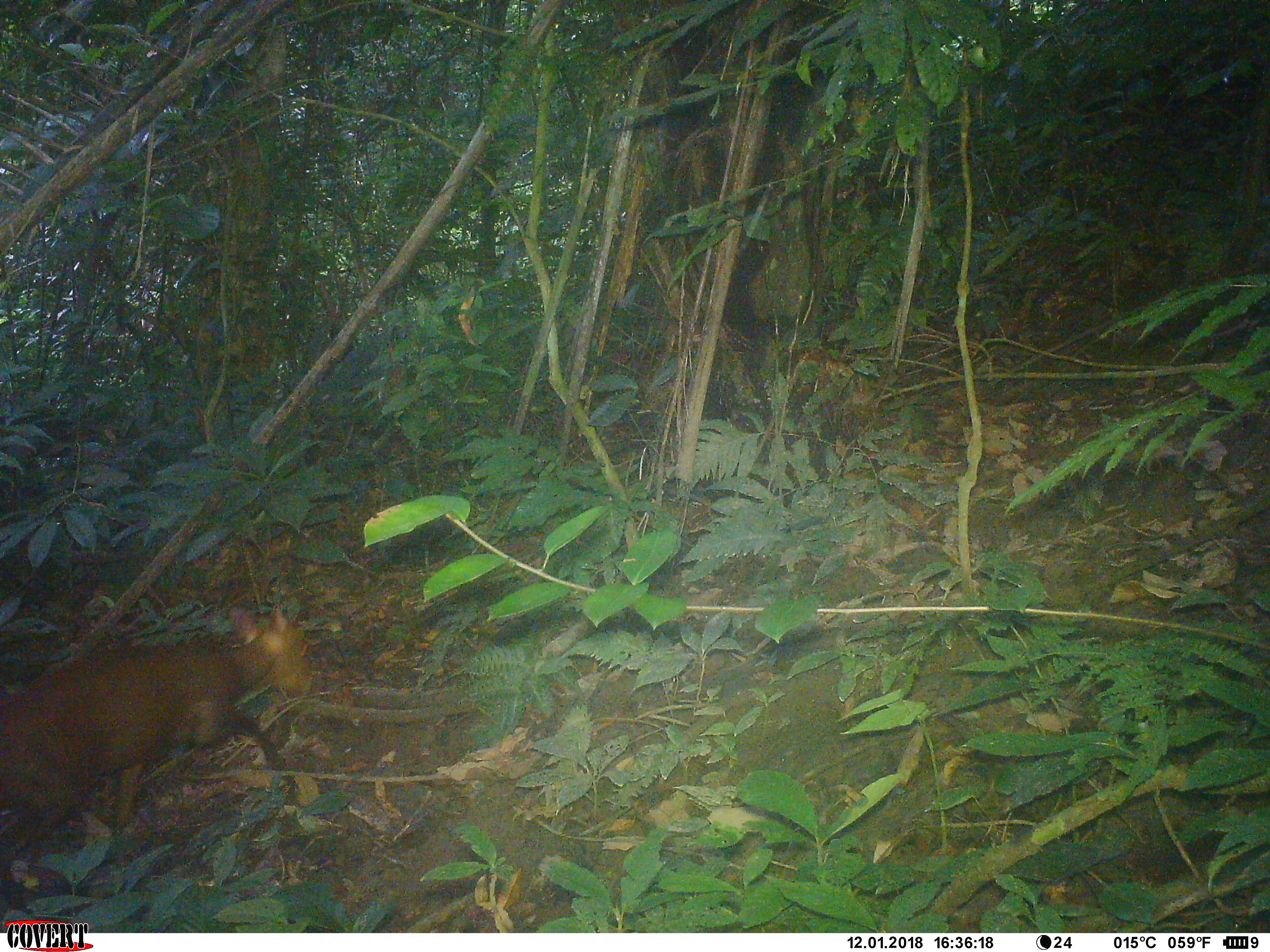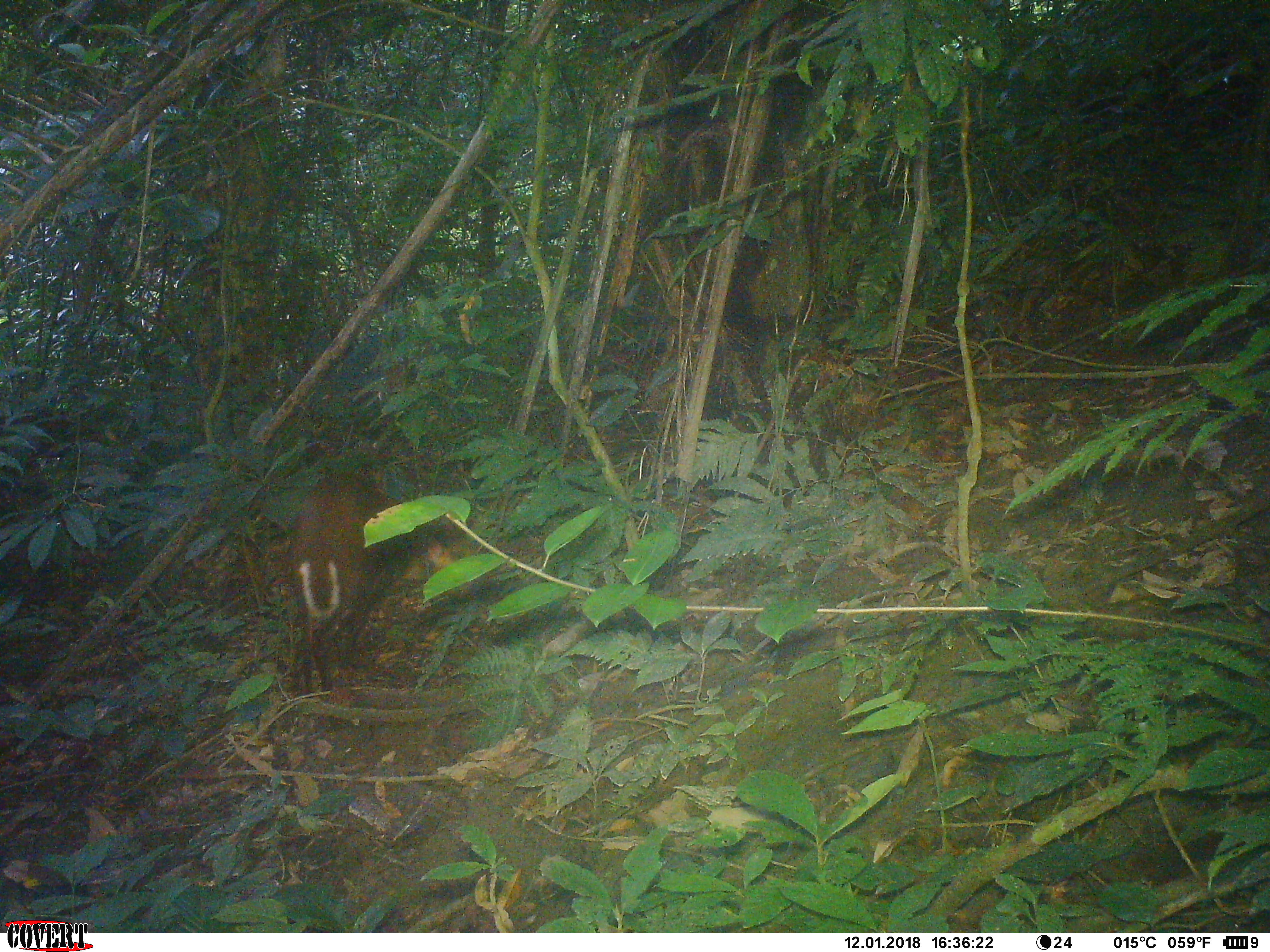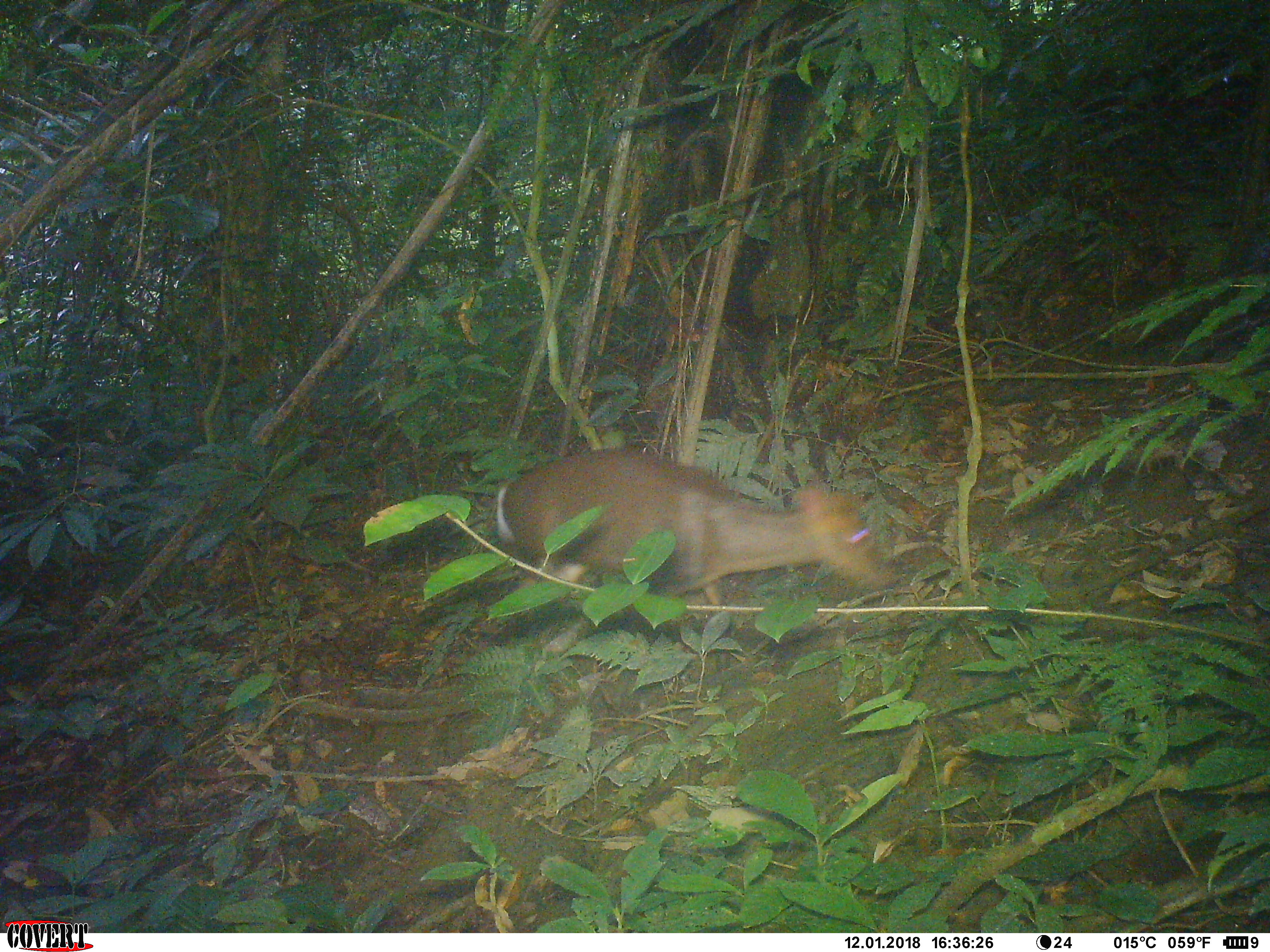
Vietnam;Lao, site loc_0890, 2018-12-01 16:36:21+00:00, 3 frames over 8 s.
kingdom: Animalia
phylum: Chordata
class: Mammalia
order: Artiodactyla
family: Cervidae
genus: Muntiacus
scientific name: Muntiacus rooseveltorum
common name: roosevelt's muntjac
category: roosevelts muntjac group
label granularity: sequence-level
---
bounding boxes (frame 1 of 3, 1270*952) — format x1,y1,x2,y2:
roosevelts muntjac group: 0,609,319,864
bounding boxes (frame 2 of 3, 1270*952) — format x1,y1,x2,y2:
roosevelts muntjac group: 283,476,446,692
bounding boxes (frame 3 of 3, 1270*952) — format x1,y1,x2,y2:
roosevelts muntjac group: 493,448,893,598